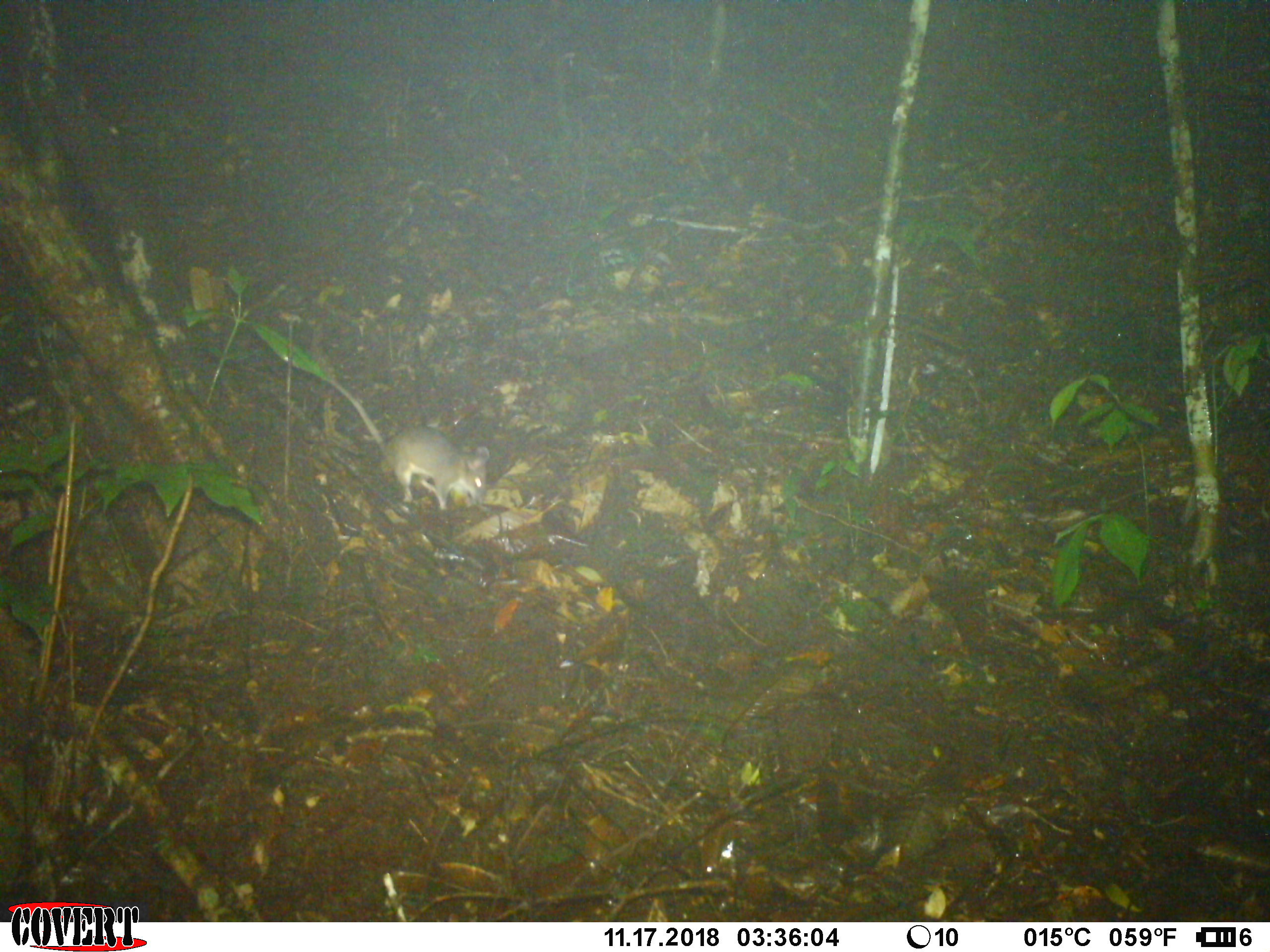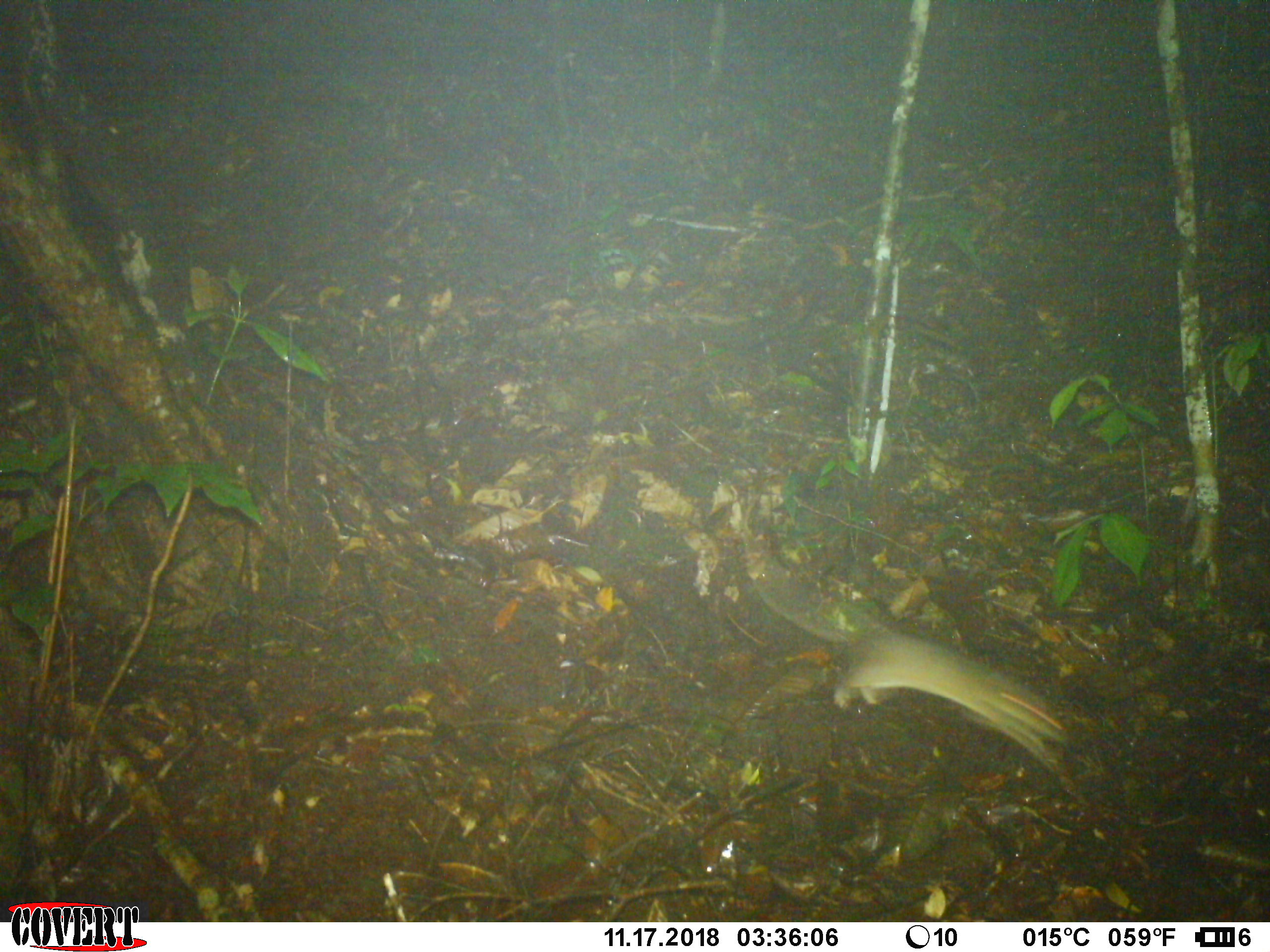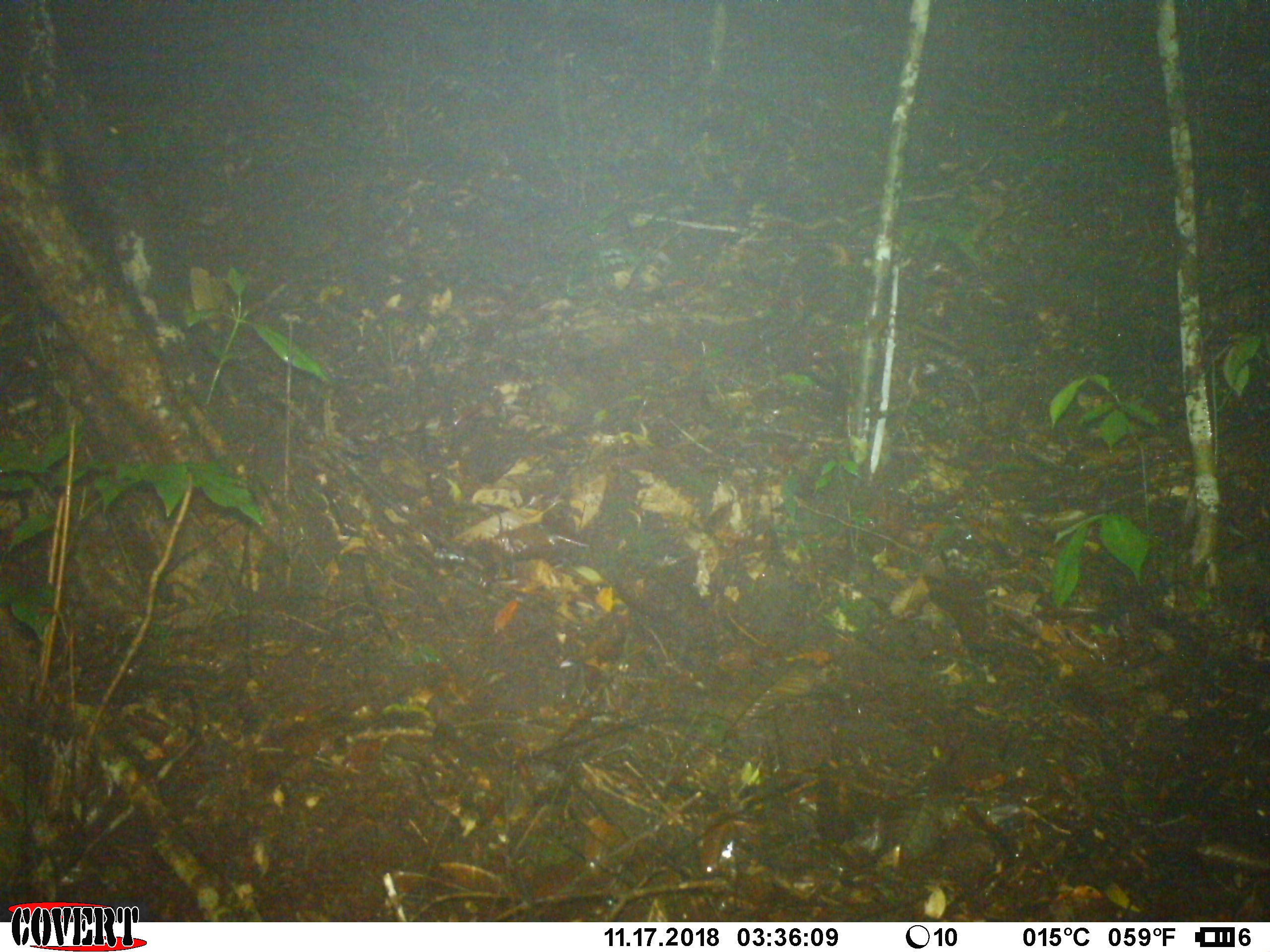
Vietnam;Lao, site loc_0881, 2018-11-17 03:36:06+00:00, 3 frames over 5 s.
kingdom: Animalia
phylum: Chordata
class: Mammalia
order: Rodentia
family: Muridae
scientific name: Muridae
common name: old-world mice and rats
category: unidentified murid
Unidentified murid (old-world mice and rats) (Muridae). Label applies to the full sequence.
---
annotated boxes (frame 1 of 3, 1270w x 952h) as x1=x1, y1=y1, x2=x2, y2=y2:
unidentified murid: x1=328, y1=377, x2=489, y2=511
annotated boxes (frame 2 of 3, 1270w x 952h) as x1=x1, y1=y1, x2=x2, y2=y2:
unidentified murid: x1=745, y1=532, x2=1069, y2=775